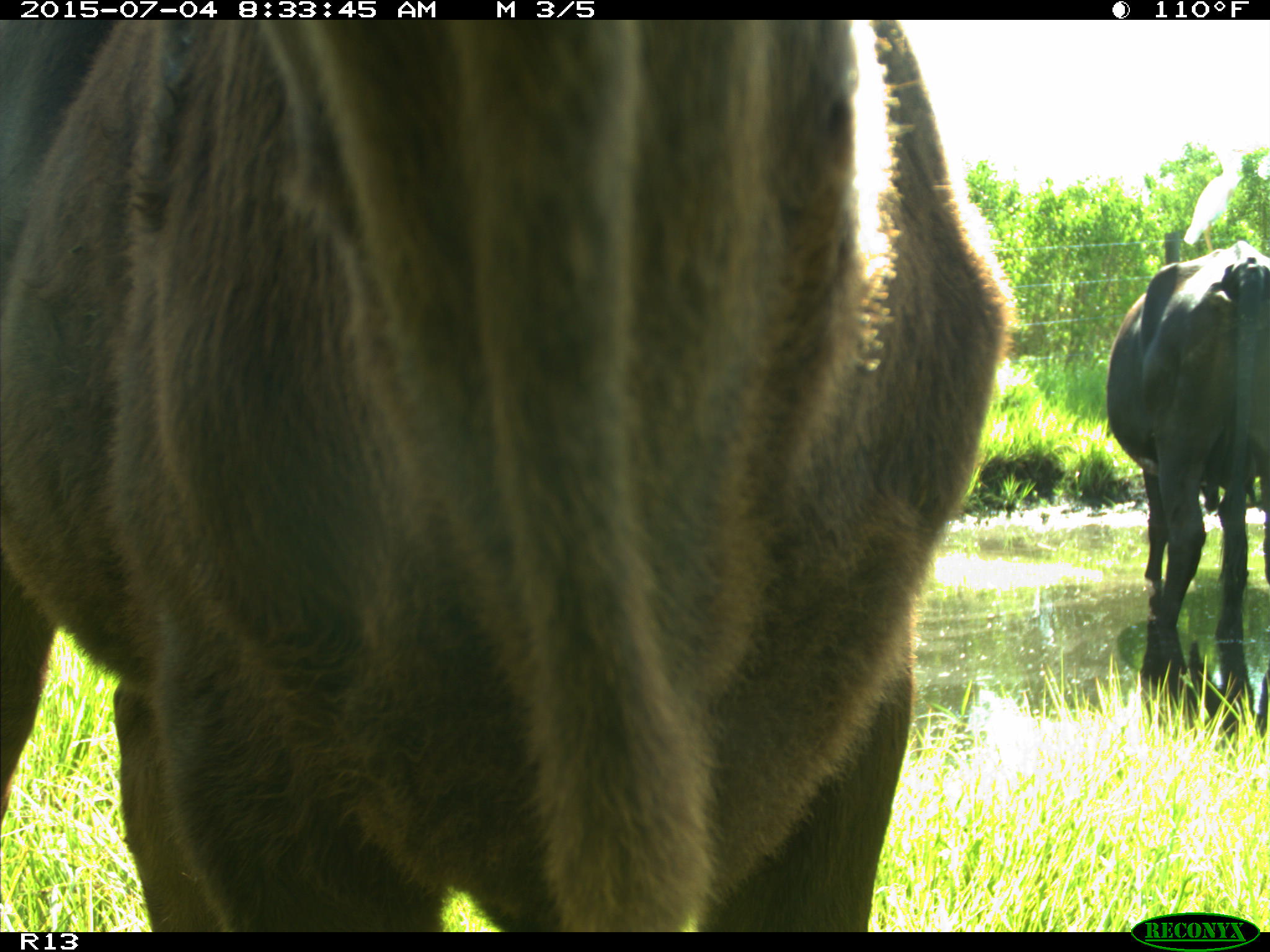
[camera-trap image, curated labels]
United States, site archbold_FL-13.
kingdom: Animalia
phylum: Chordata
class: Mammalia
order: Artiodactyla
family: Bovidae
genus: Bos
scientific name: Bos taurus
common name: domestic cow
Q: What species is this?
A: Bos taurus (domestic cow).